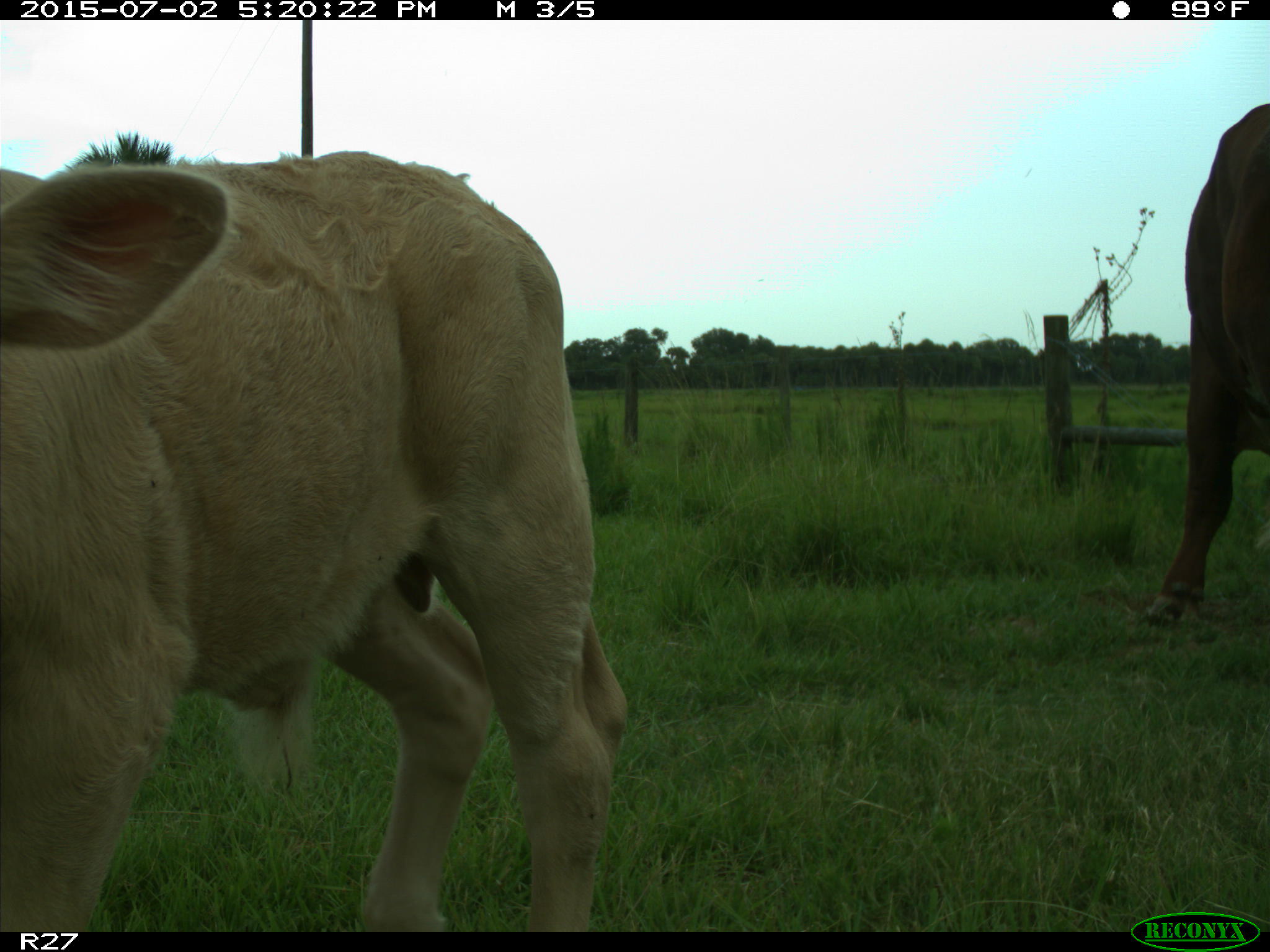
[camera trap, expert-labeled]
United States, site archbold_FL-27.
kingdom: Animalia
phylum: Chordata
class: Mammalia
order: Artiodactyla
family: Bovidae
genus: Bos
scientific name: Bos taurus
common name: domestic cow